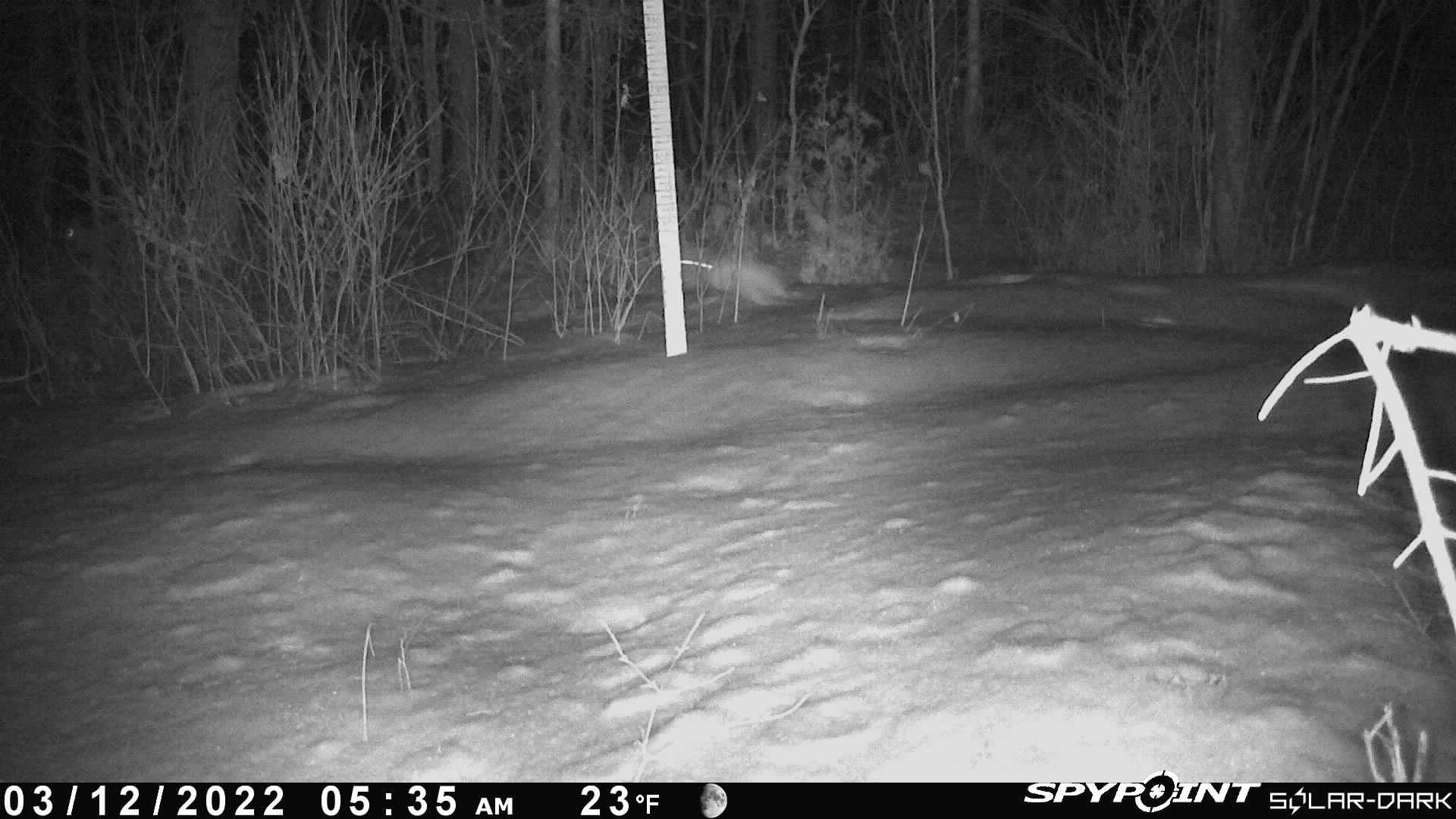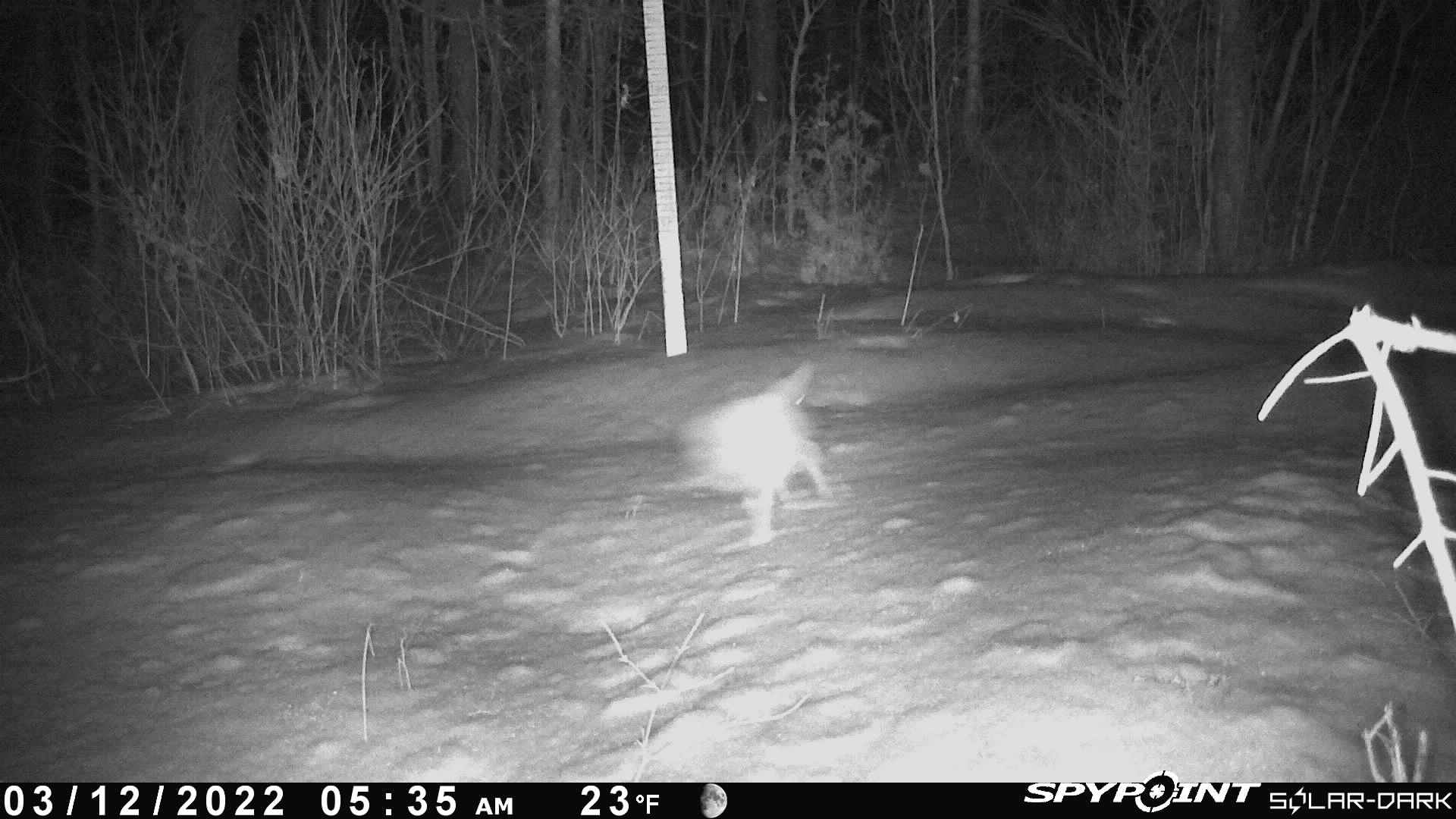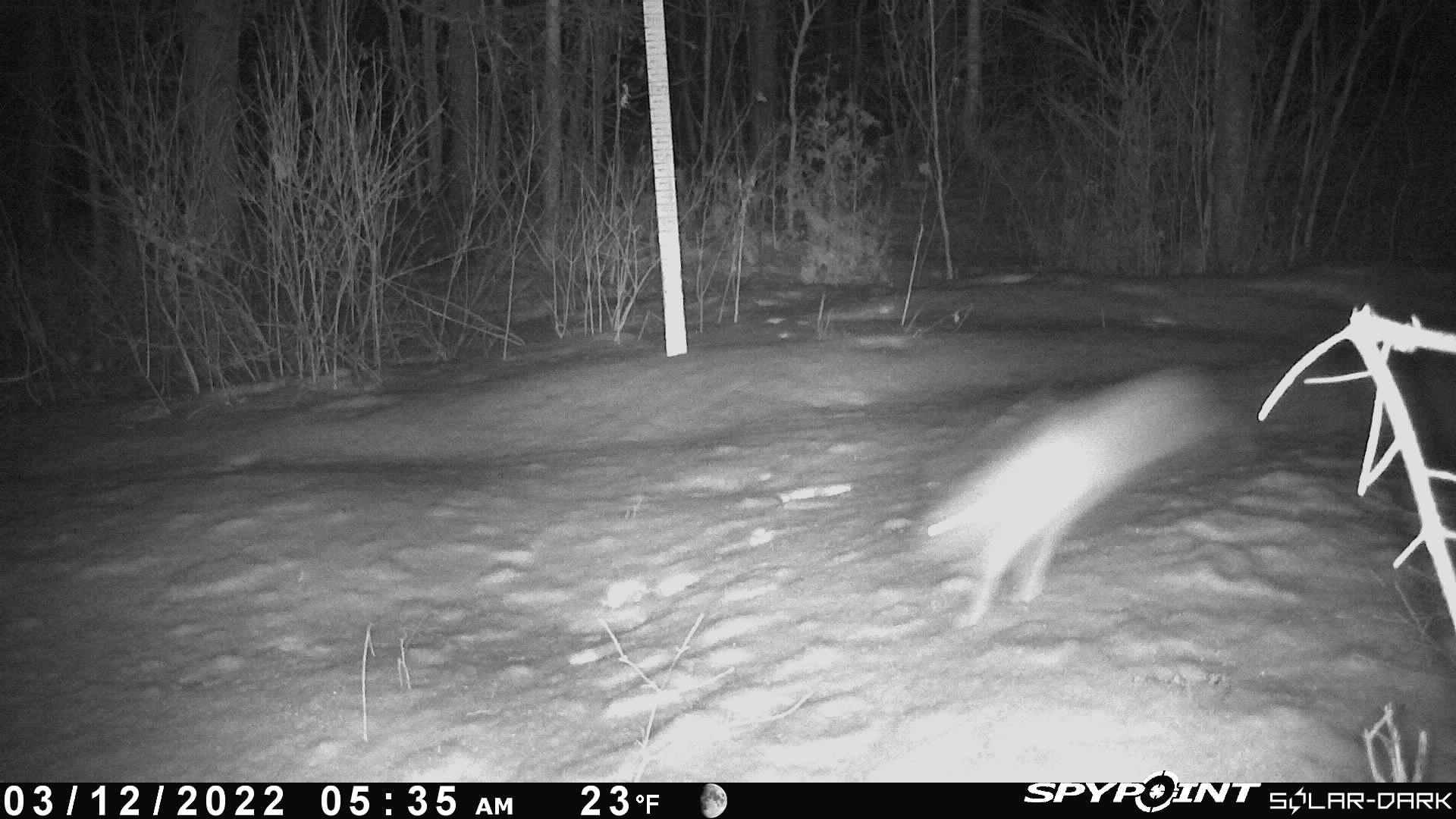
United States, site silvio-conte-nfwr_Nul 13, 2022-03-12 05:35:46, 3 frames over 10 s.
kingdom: Animalia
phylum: Chordata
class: Mammalia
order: Lagomorpha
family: Leporidae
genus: Lepus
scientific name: Lepus americanus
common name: snowshoe hare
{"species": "snowshoe hare (Lepus americanus)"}